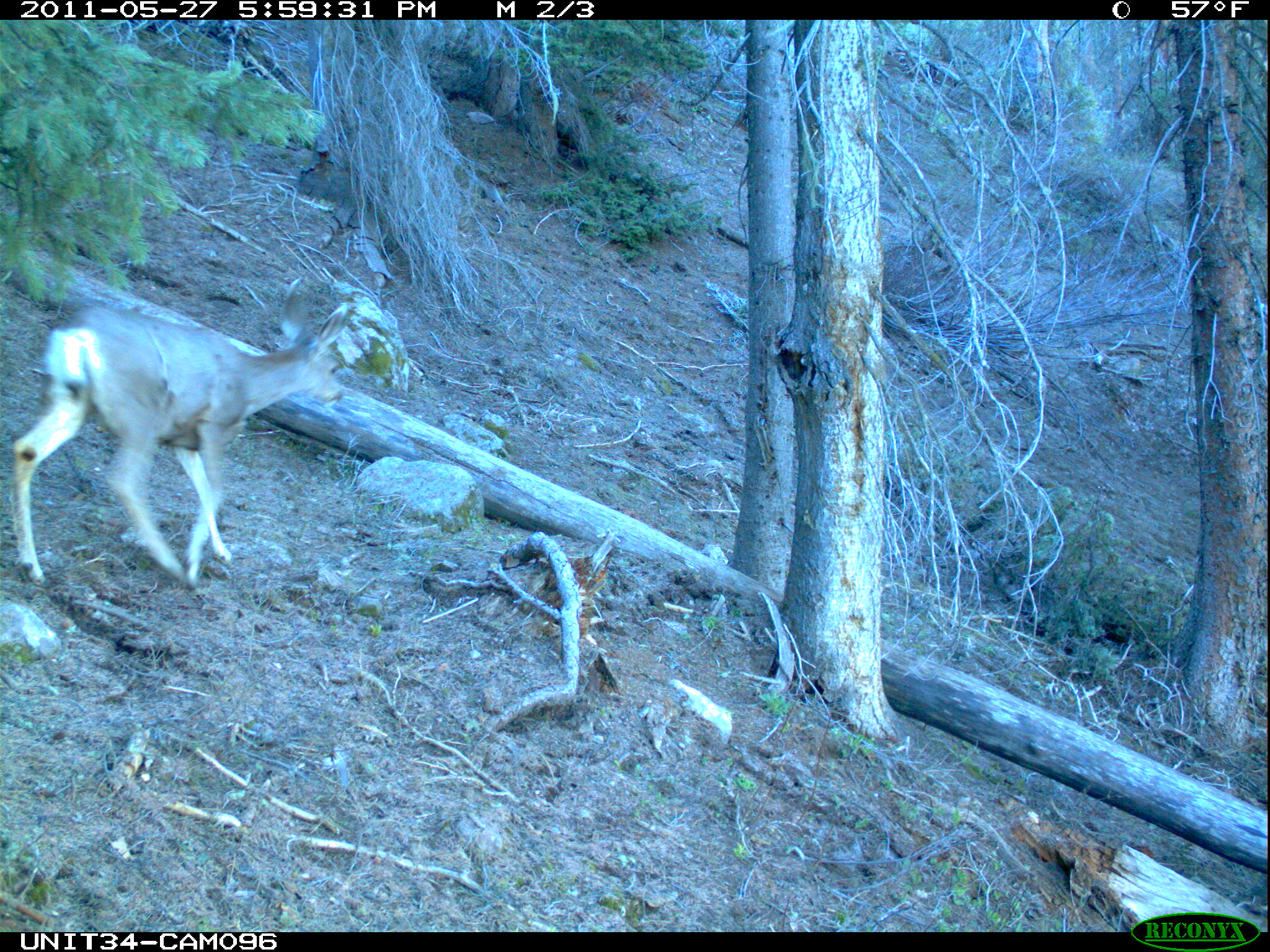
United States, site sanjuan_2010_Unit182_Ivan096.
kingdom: Animalia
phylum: Chordata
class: Mammalia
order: Artiodactyla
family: Cervidae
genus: Odocoileus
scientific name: Odocoileus hemionus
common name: mule deer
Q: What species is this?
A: Odocoileus hemionus (mule deer).